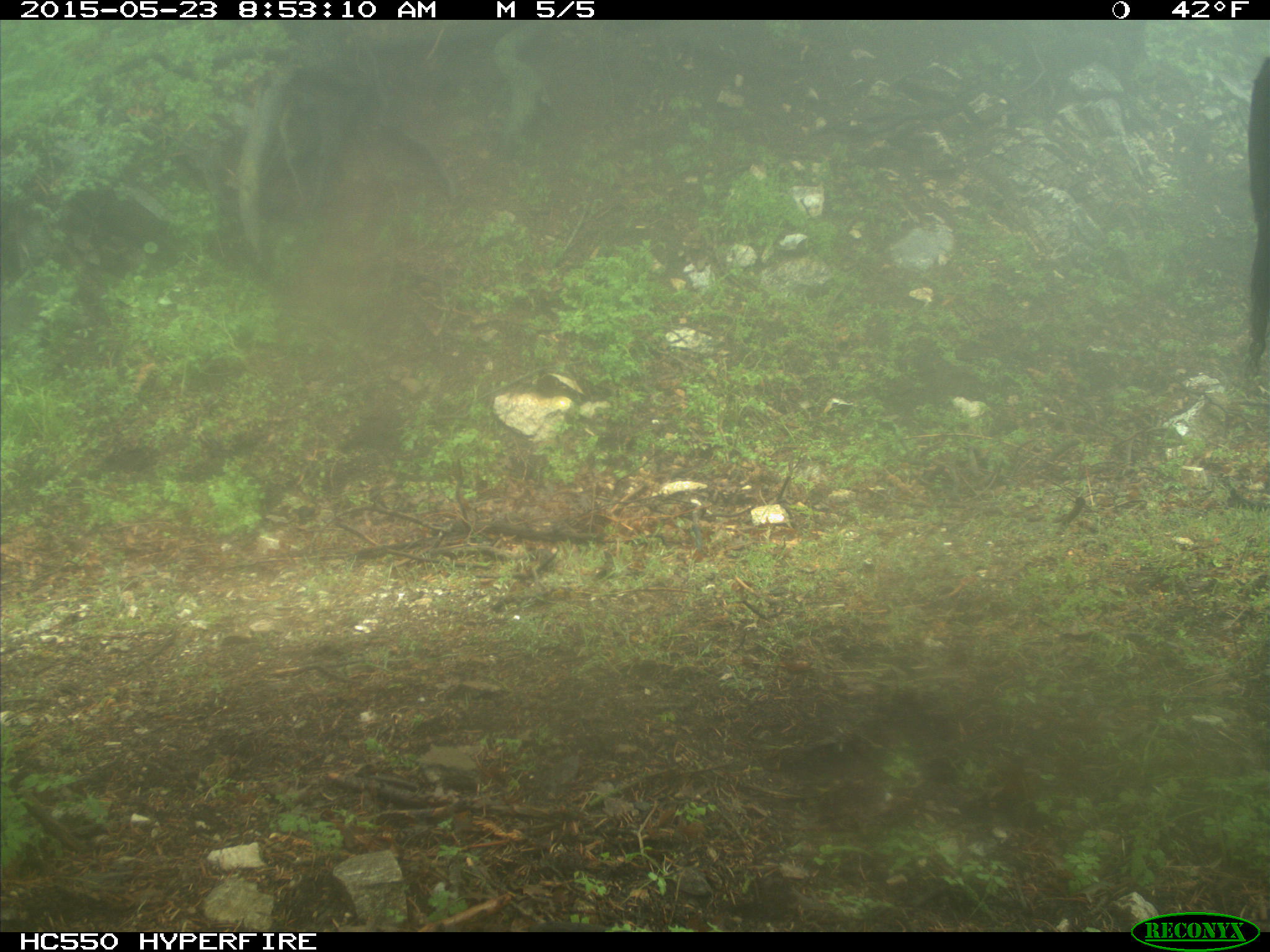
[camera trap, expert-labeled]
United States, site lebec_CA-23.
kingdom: Animalia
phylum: Chordata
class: Mammalia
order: Artiodactyla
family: Bovidae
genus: Bos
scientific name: Bos taurus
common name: domestic cow